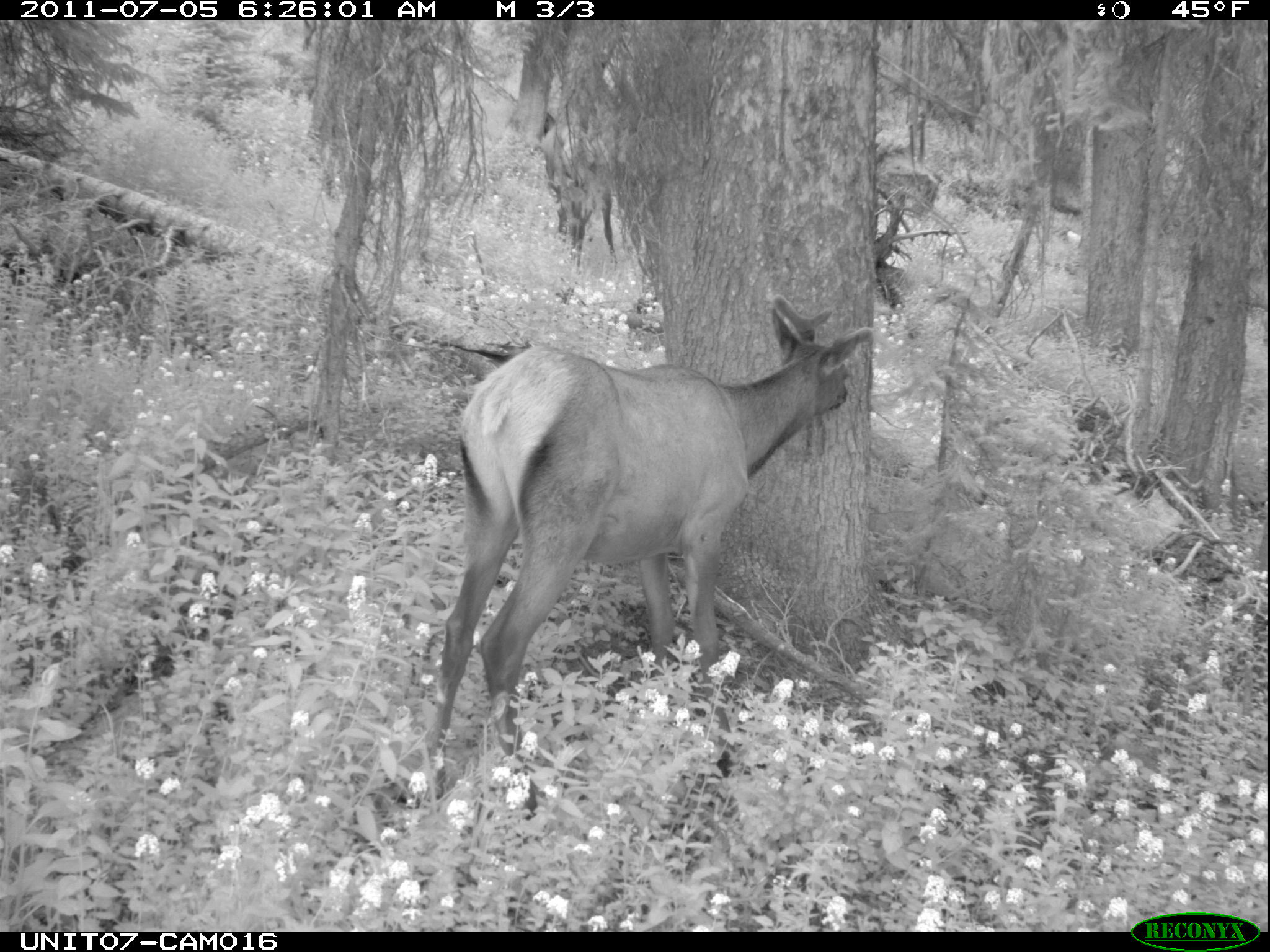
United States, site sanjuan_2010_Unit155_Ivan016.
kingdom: Animalia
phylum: Chordata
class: Mammalia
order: Artiodactyla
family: Cervidae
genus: Cervus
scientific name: Cervus elaphus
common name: red deer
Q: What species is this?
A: Cervus elaphus (red deer).